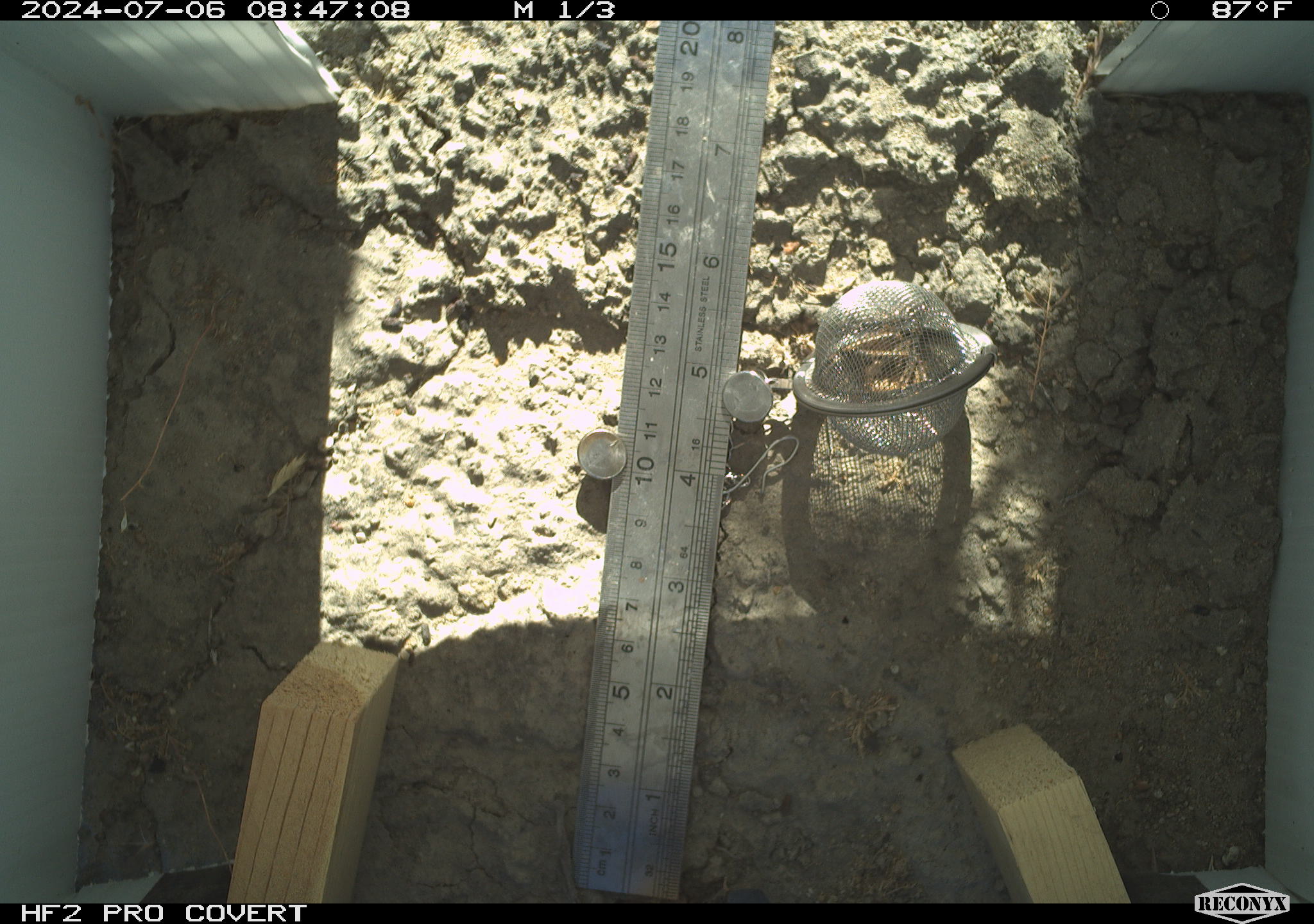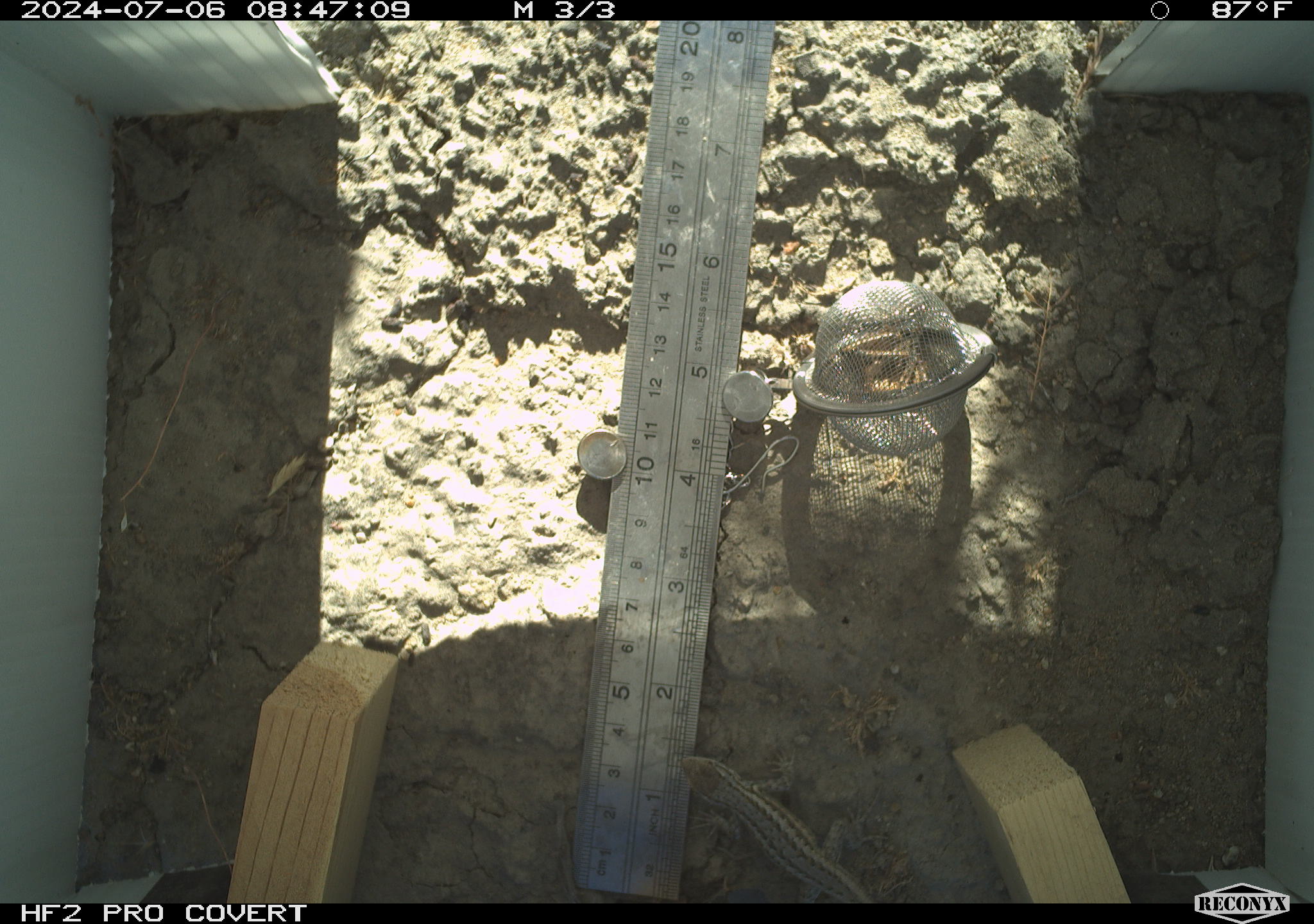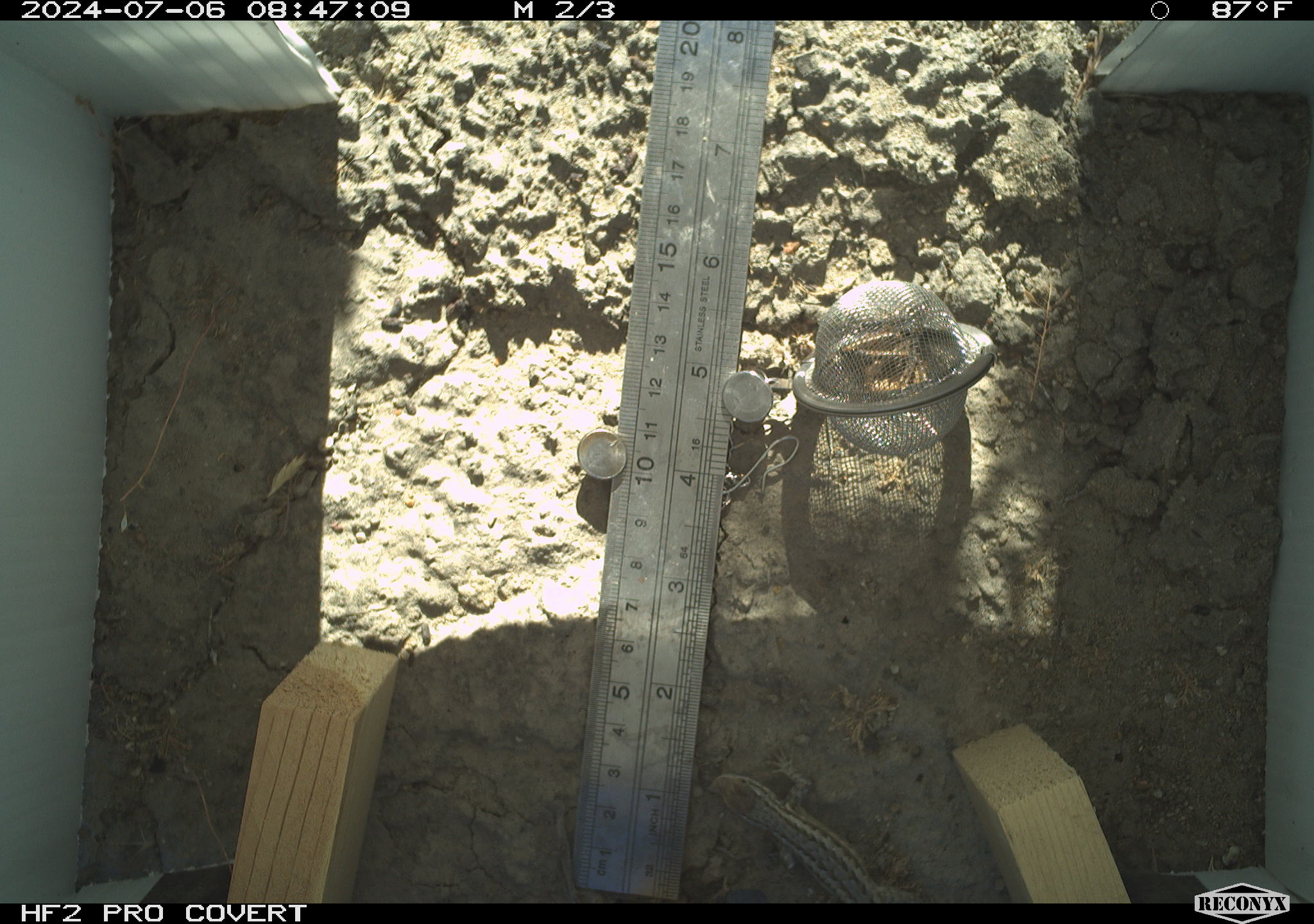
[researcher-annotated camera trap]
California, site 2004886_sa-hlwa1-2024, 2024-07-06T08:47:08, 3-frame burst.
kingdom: Animalia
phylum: Chordata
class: Reptilia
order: Squamata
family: Phrynosomatidae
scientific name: Phrynosomatidae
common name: phrynosomatid lizards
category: phrynosomatidae family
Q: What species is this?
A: Phrynosomatidae family (phrynosomatid lizards) (Phrynosomatidae).